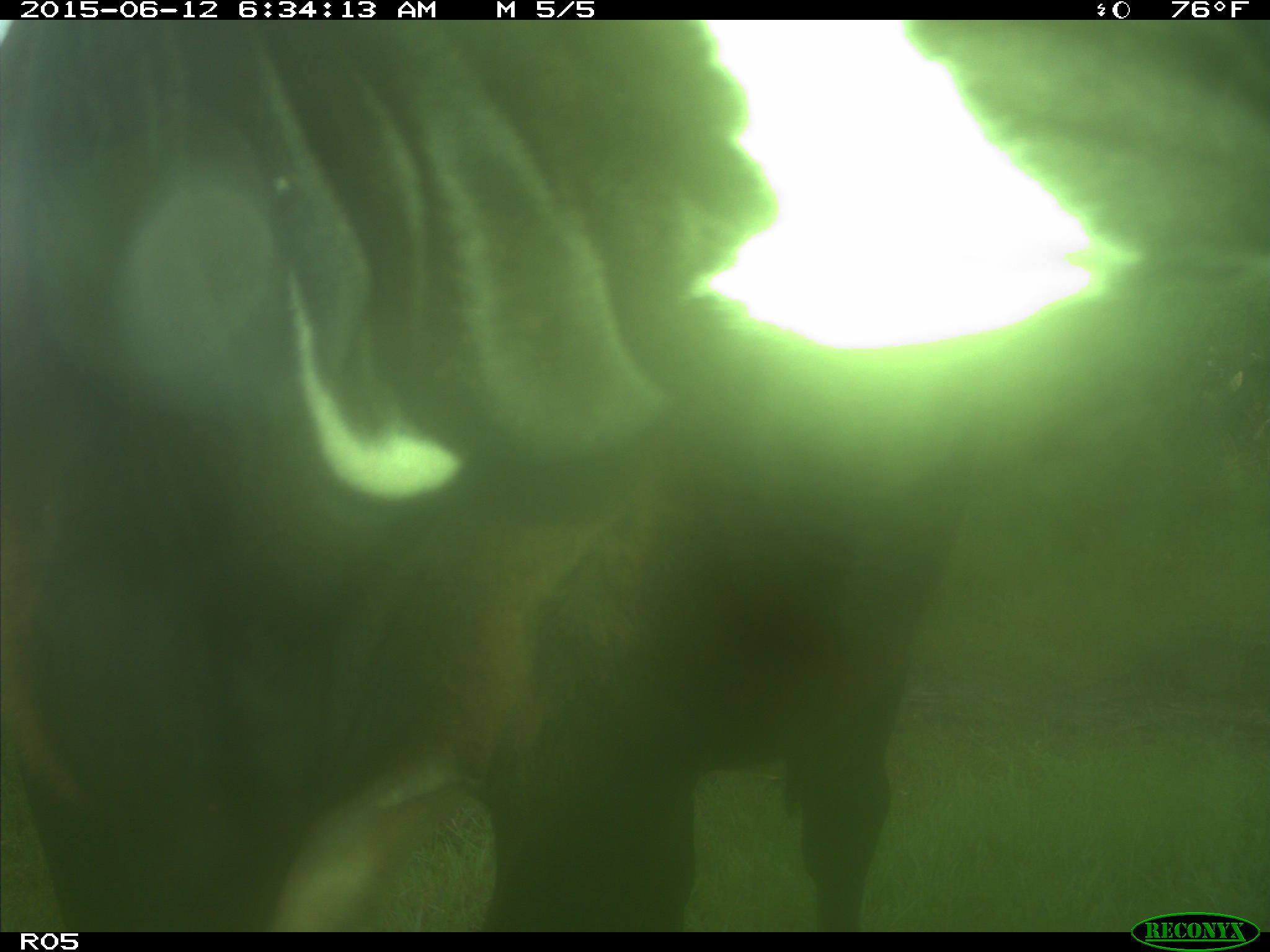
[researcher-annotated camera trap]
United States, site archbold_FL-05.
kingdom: Animalia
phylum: Chordata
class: Mammalia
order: Artiodactyla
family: Bovidae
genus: Bos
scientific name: Bos taurus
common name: domestic cow